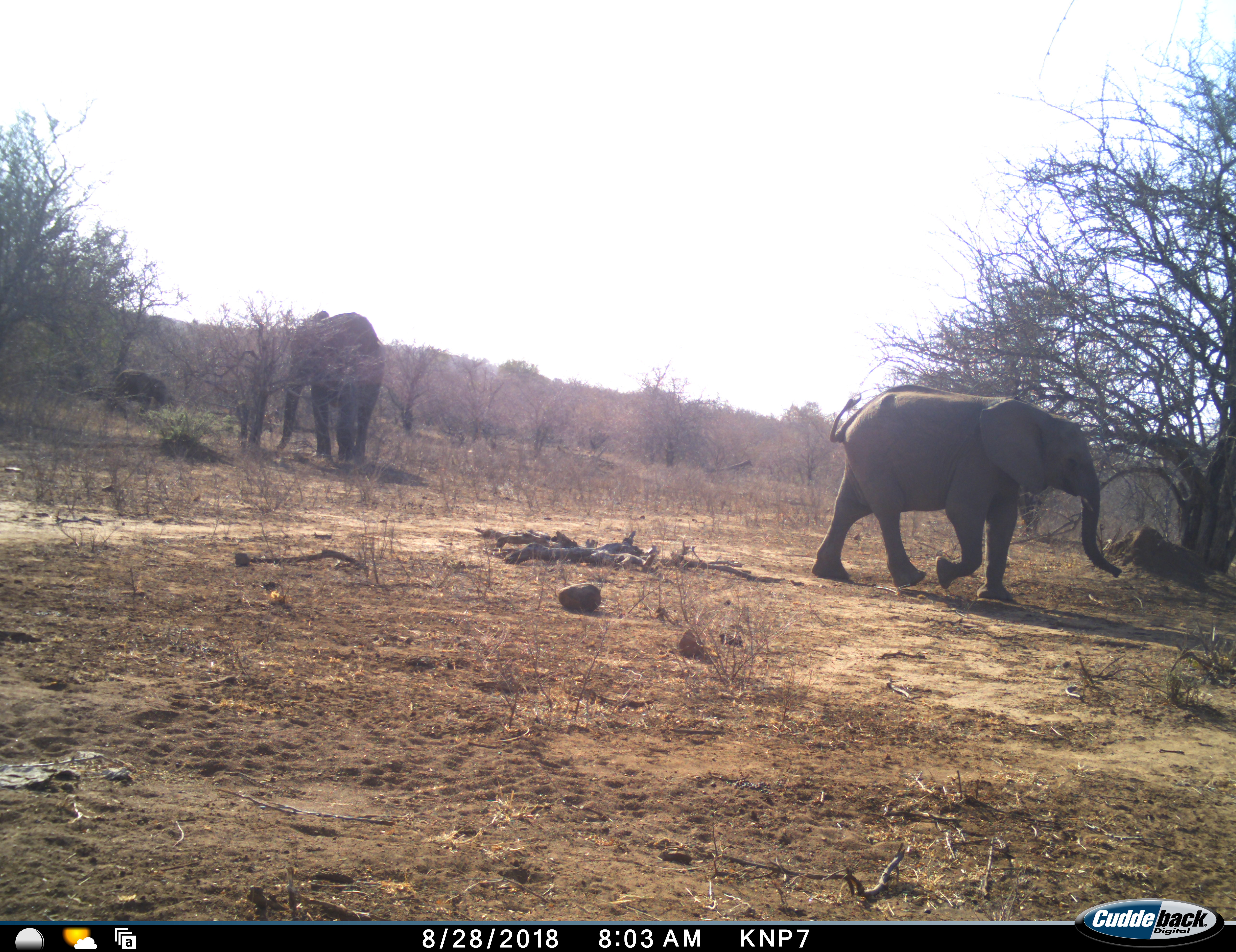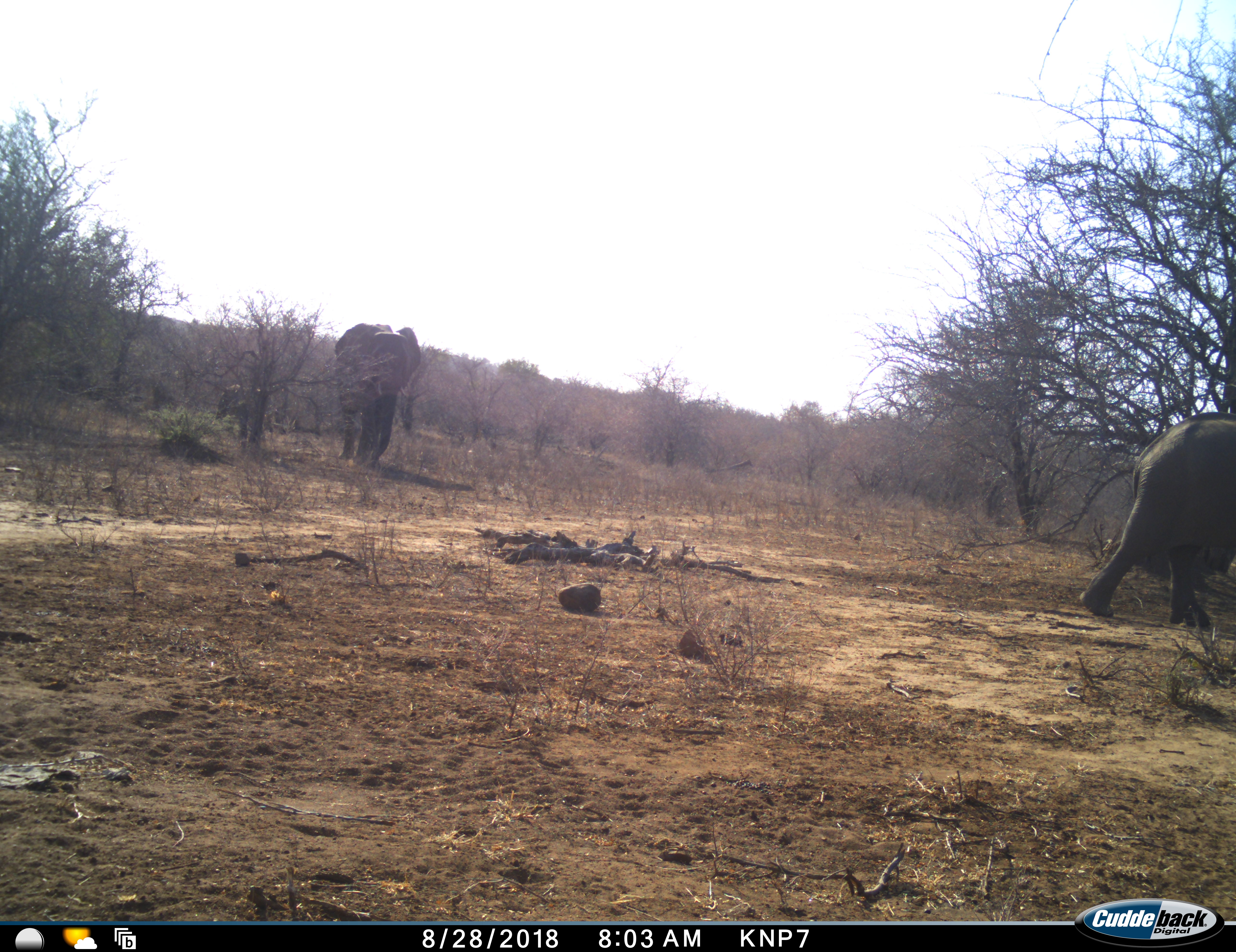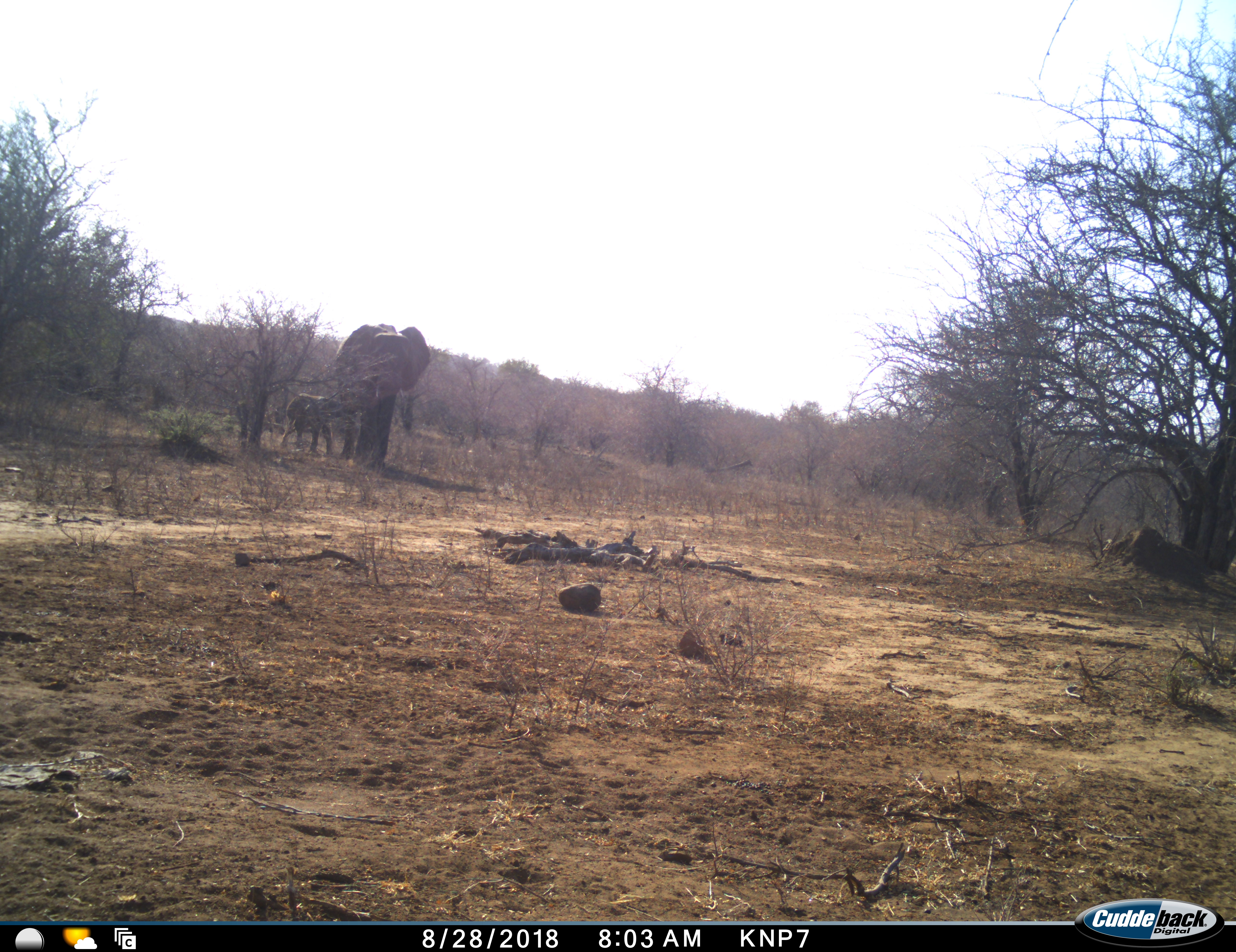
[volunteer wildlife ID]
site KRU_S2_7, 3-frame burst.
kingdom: Animalia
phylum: Chordata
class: Mammalia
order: Proboscidea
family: Elephantidae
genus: Loxodonta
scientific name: Loxodonta africana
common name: african bush elephant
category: elephant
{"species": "elephant (african bush elephant) (Loxodonta africana)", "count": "3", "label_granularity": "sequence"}